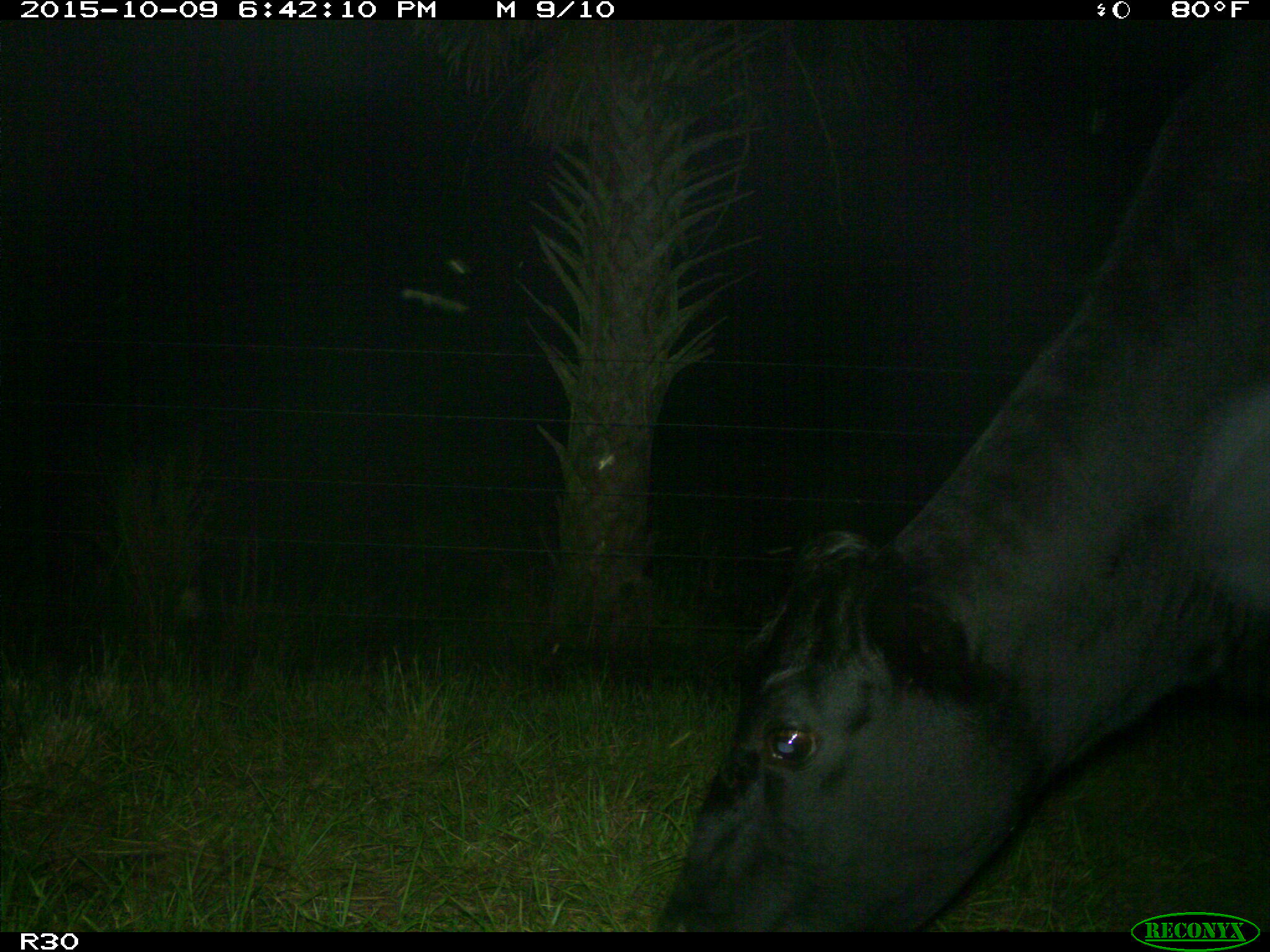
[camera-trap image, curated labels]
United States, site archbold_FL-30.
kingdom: Animalia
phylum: Chordata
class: Mammalia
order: Artiodactyla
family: Bovidae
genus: Bos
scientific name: Bos taurus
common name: domestic cow